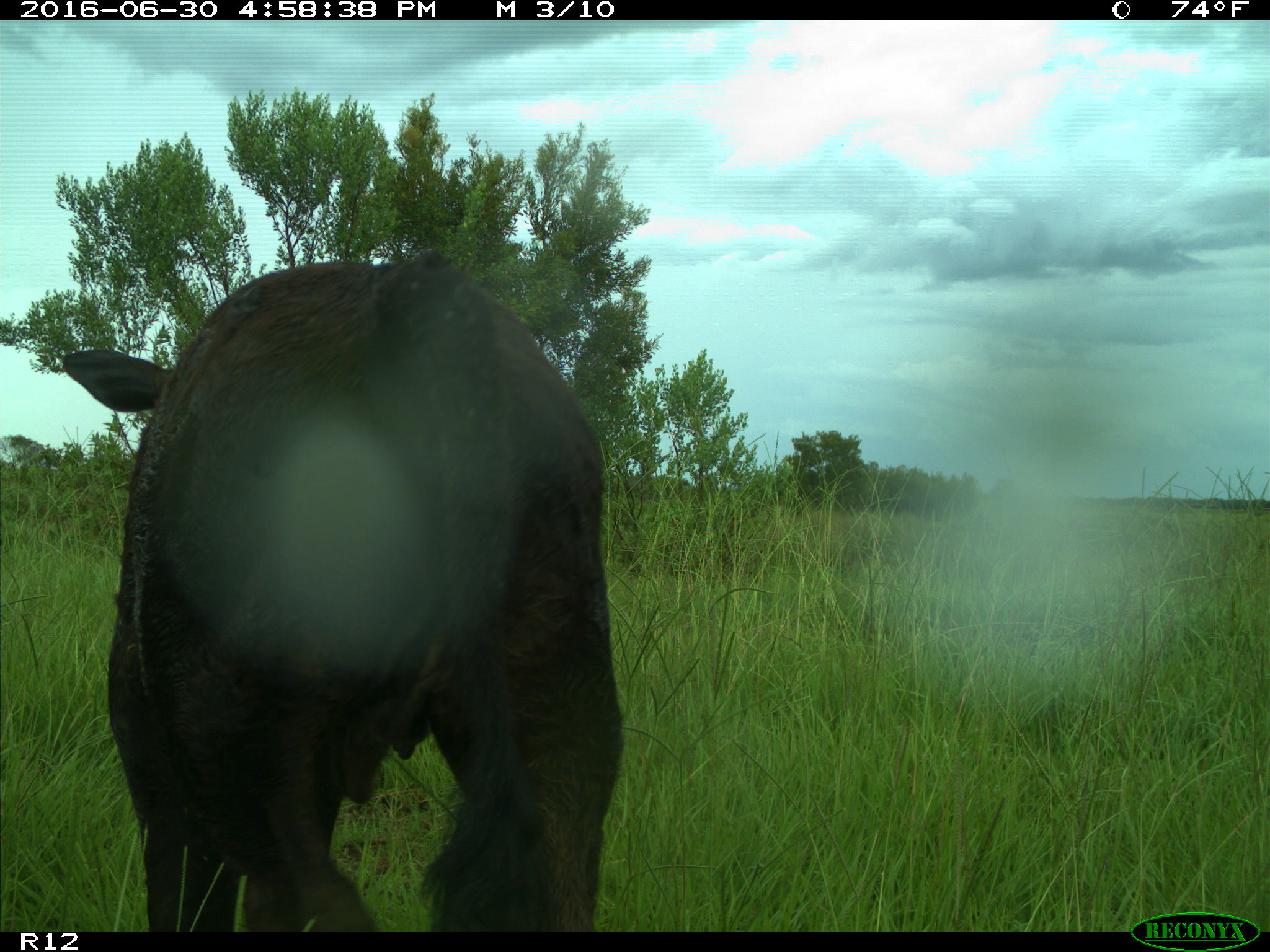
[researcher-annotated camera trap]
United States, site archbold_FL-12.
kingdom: Animalia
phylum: Chordata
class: Mammalia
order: Artiodactyla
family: Bovidae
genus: Bos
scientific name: Bos taurus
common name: domestic cow